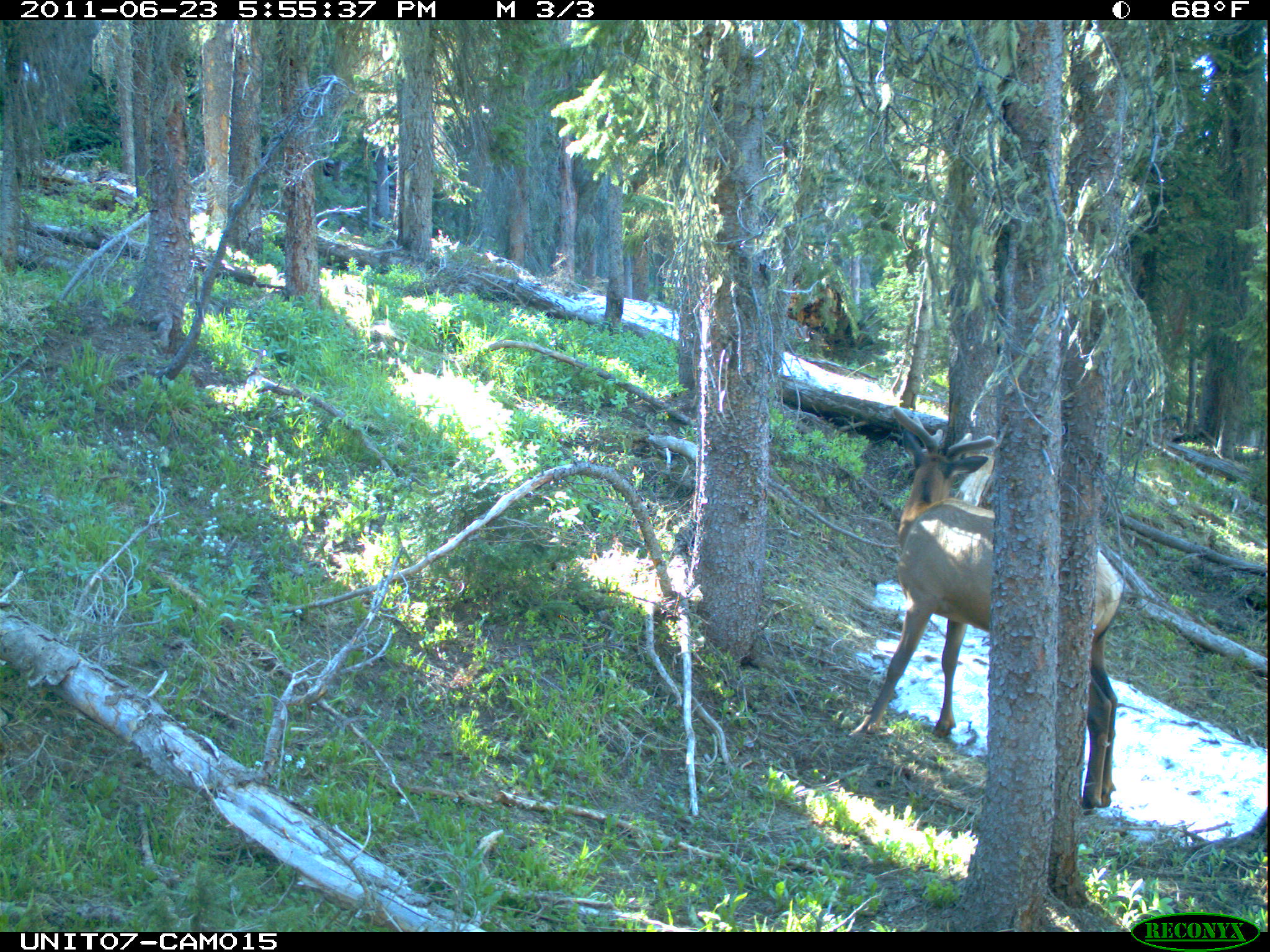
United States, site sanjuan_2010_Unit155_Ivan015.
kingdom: Animalia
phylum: Chordata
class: Mammalia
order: Artiodactyla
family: Cervidae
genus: Cervus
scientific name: Cervus elaphus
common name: red deer